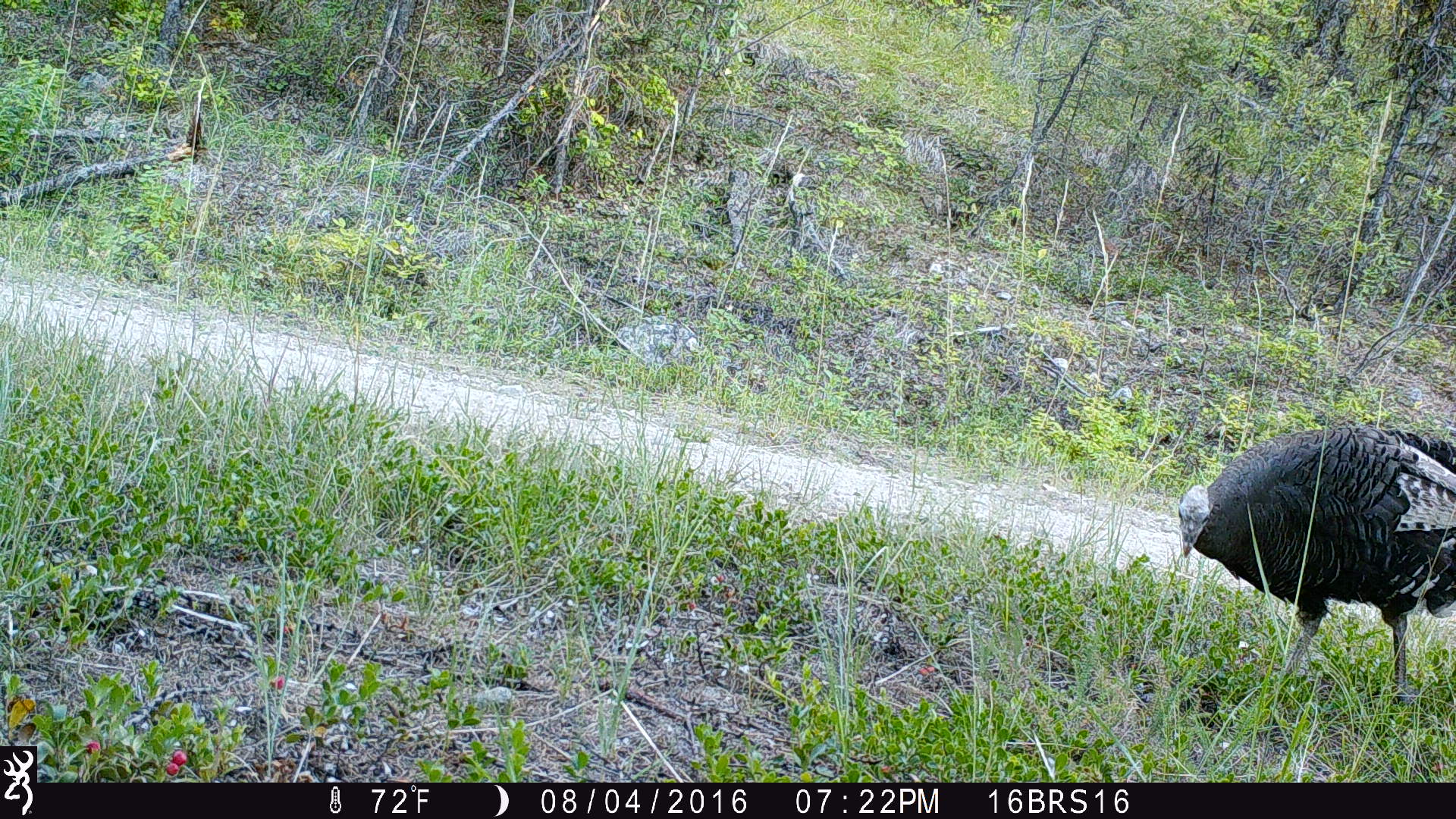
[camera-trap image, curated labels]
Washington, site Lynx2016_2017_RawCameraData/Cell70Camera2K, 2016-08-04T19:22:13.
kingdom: Animalia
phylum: Chordata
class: Aves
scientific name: Aves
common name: birds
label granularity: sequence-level